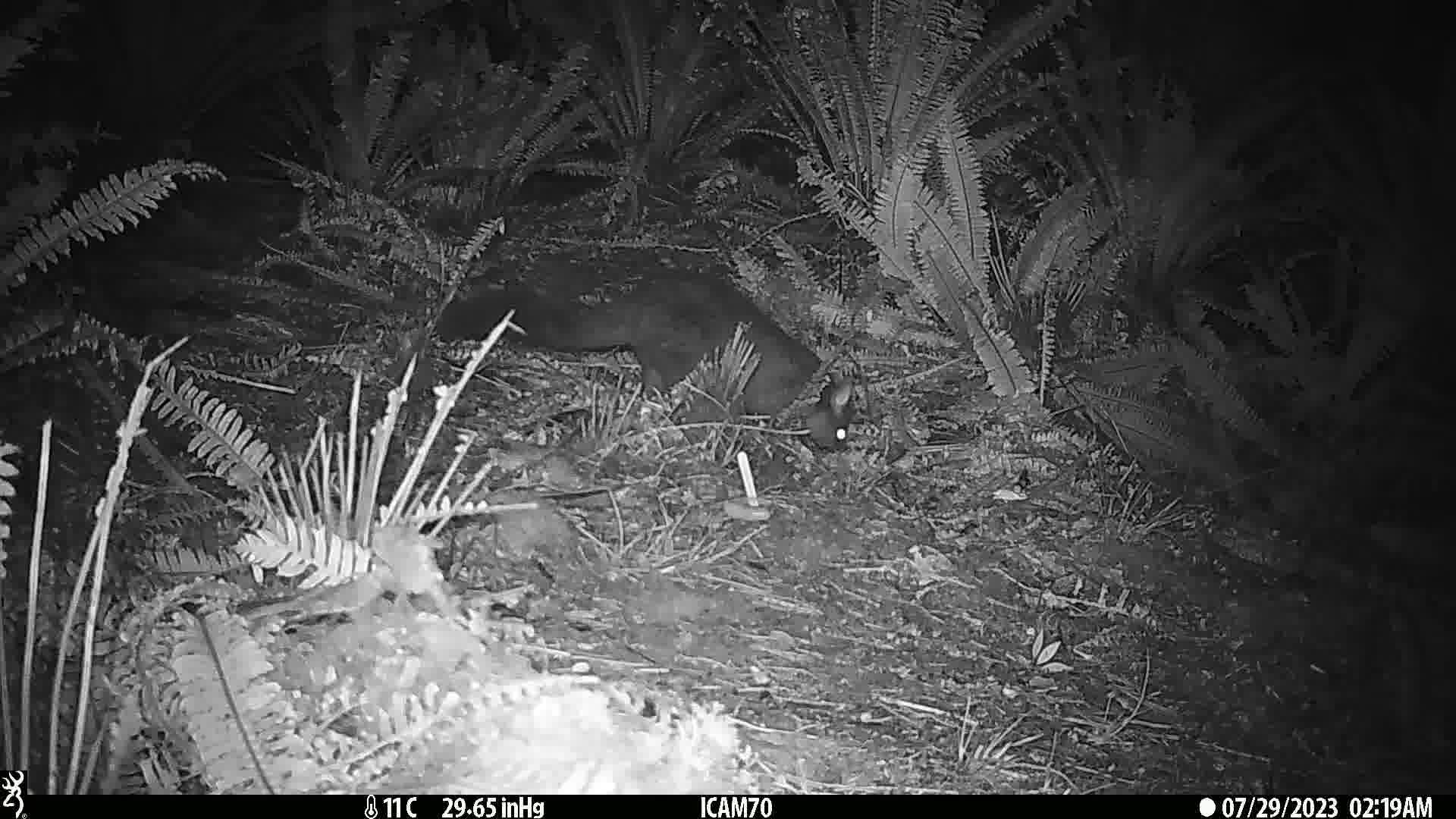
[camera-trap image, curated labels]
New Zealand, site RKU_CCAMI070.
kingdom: Animalia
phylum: Chordata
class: Mammalia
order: Diprotodontia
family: Phalangeridae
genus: Trichosurus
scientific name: Trichosurus vulpecula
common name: common brushtail possum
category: possum